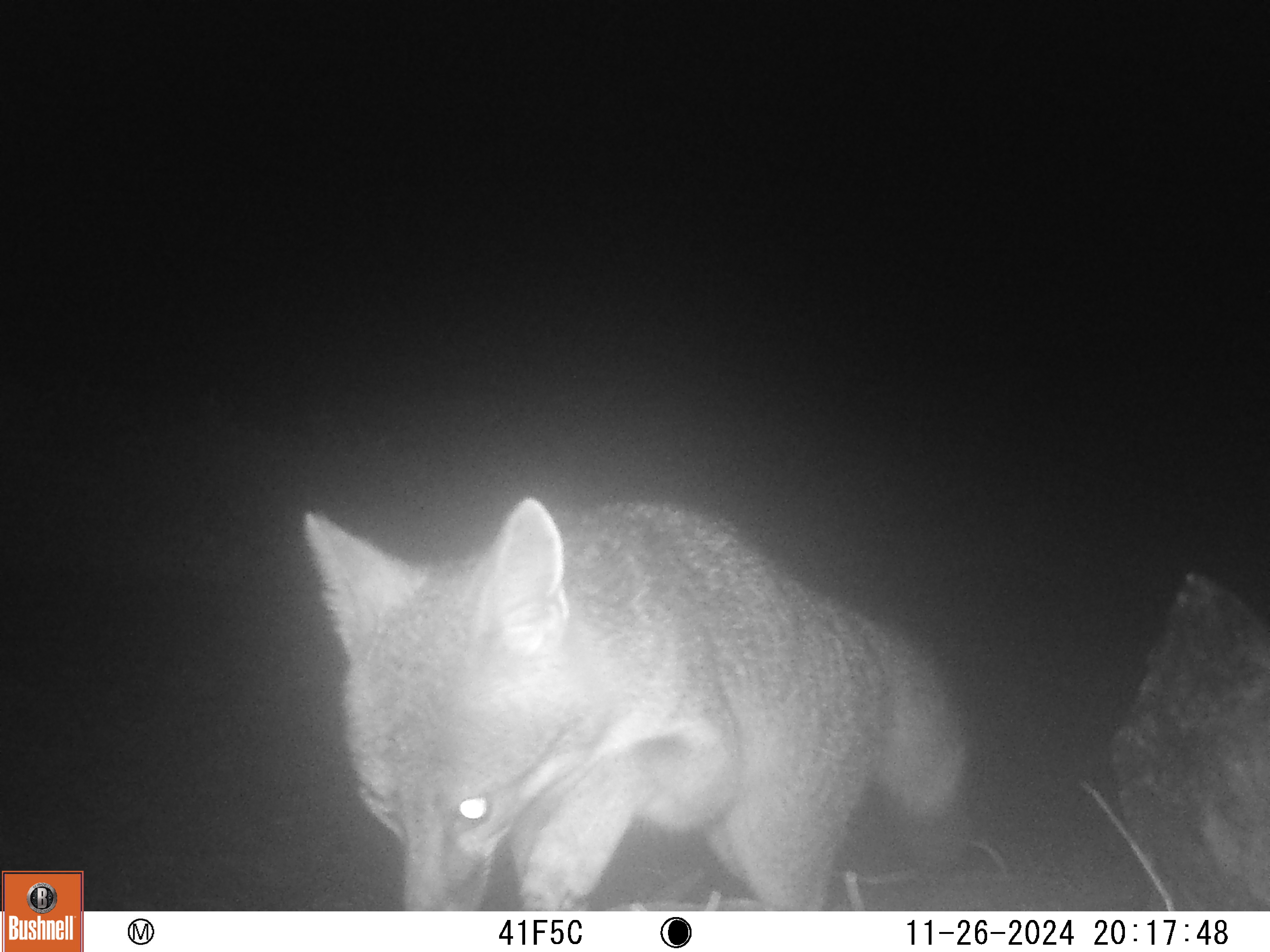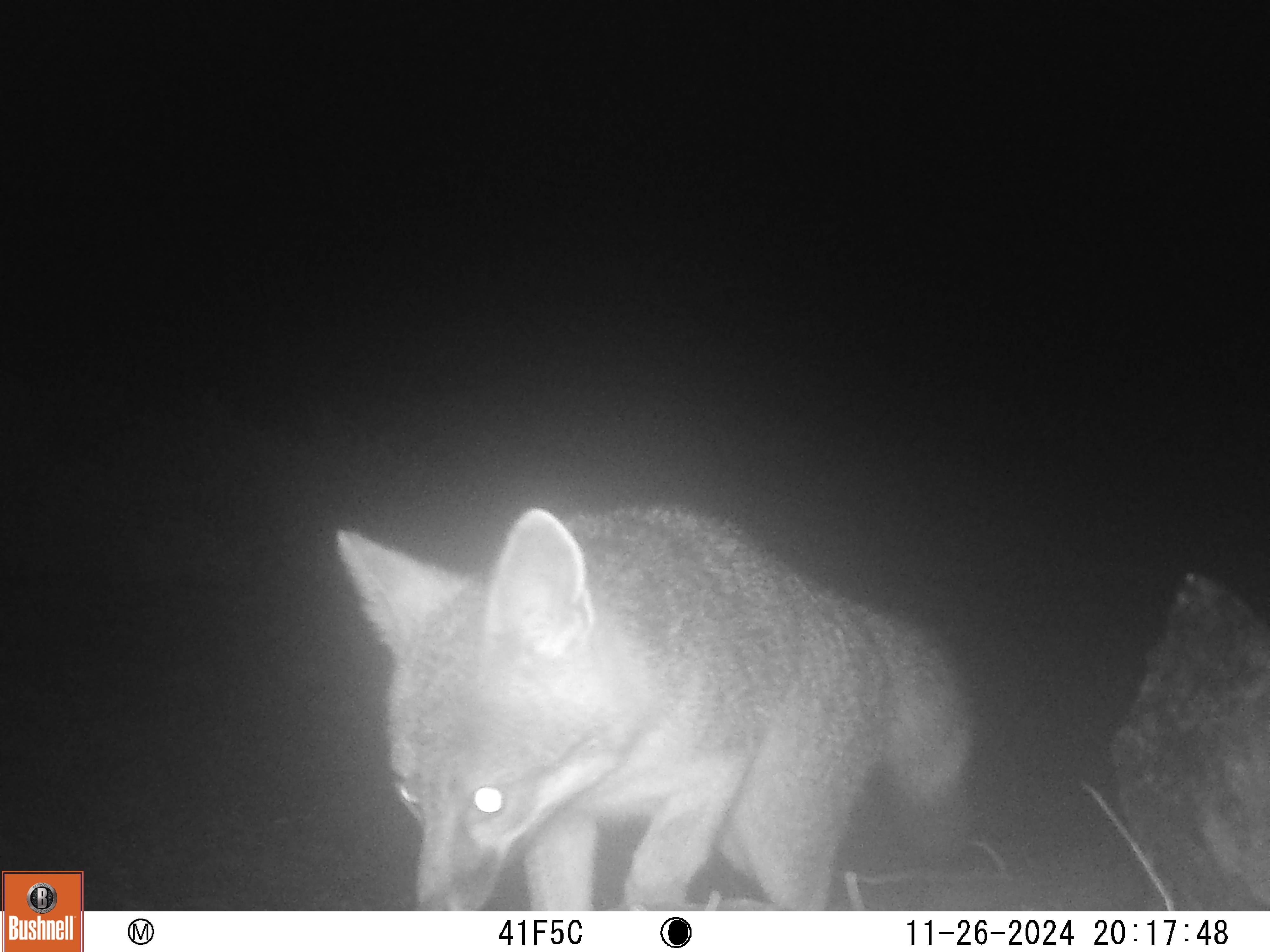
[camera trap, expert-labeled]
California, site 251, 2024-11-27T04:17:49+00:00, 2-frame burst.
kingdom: Animalia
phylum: Chordata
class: Mammalia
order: Carnivora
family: Canidae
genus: Urocyon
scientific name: Urocyon cinereoargenteus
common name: gray fox